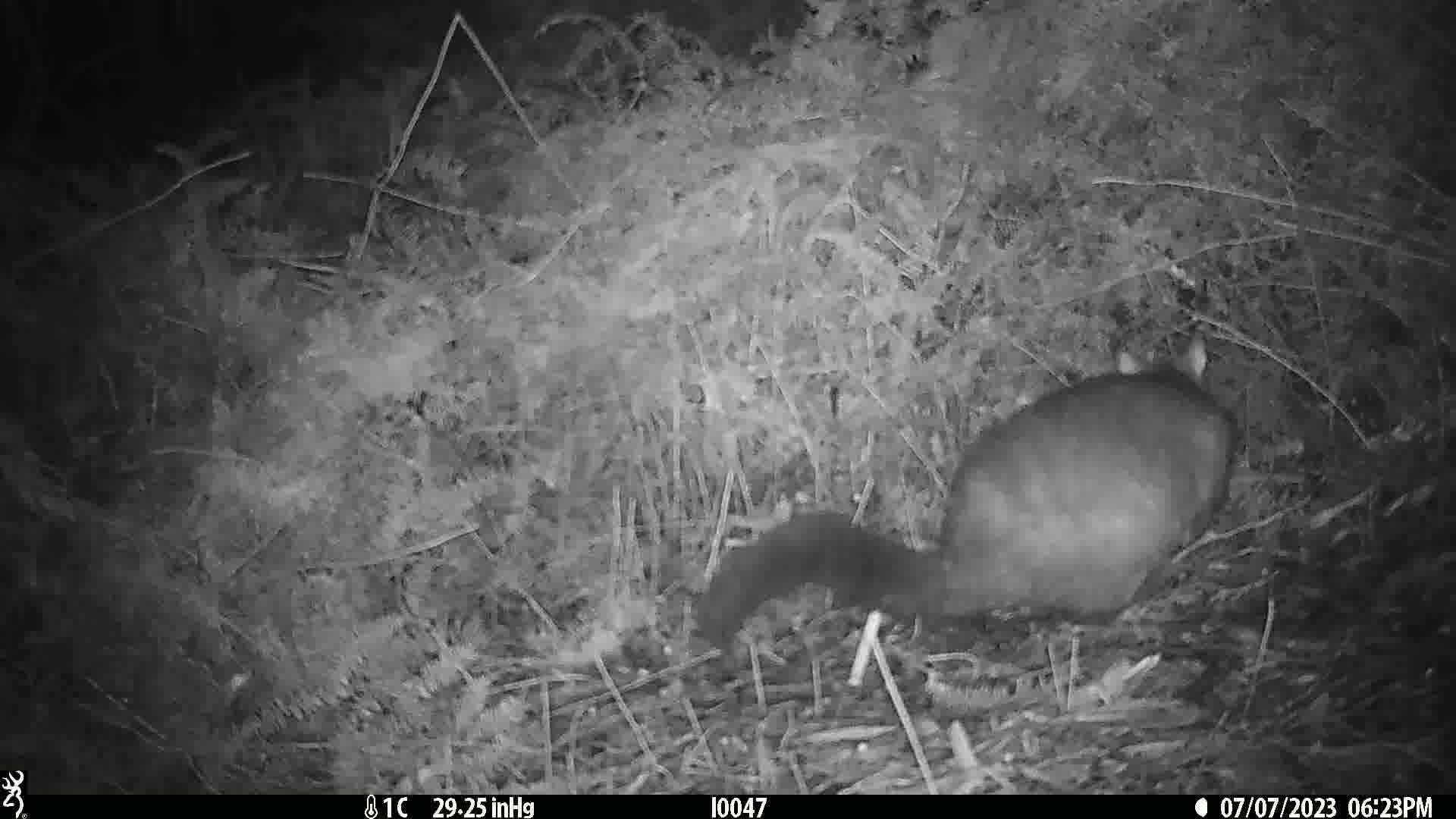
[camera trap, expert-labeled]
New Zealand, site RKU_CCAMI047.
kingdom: Animalia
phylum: Chordata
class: Mammalia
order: Diprotodontia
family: Phalangeridae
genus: Trichosurus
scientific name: Trichosurus vulpecula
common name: common brushtail possum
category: possum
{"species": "possum (common brushtail possum) (Trichosurus vulpecula)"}